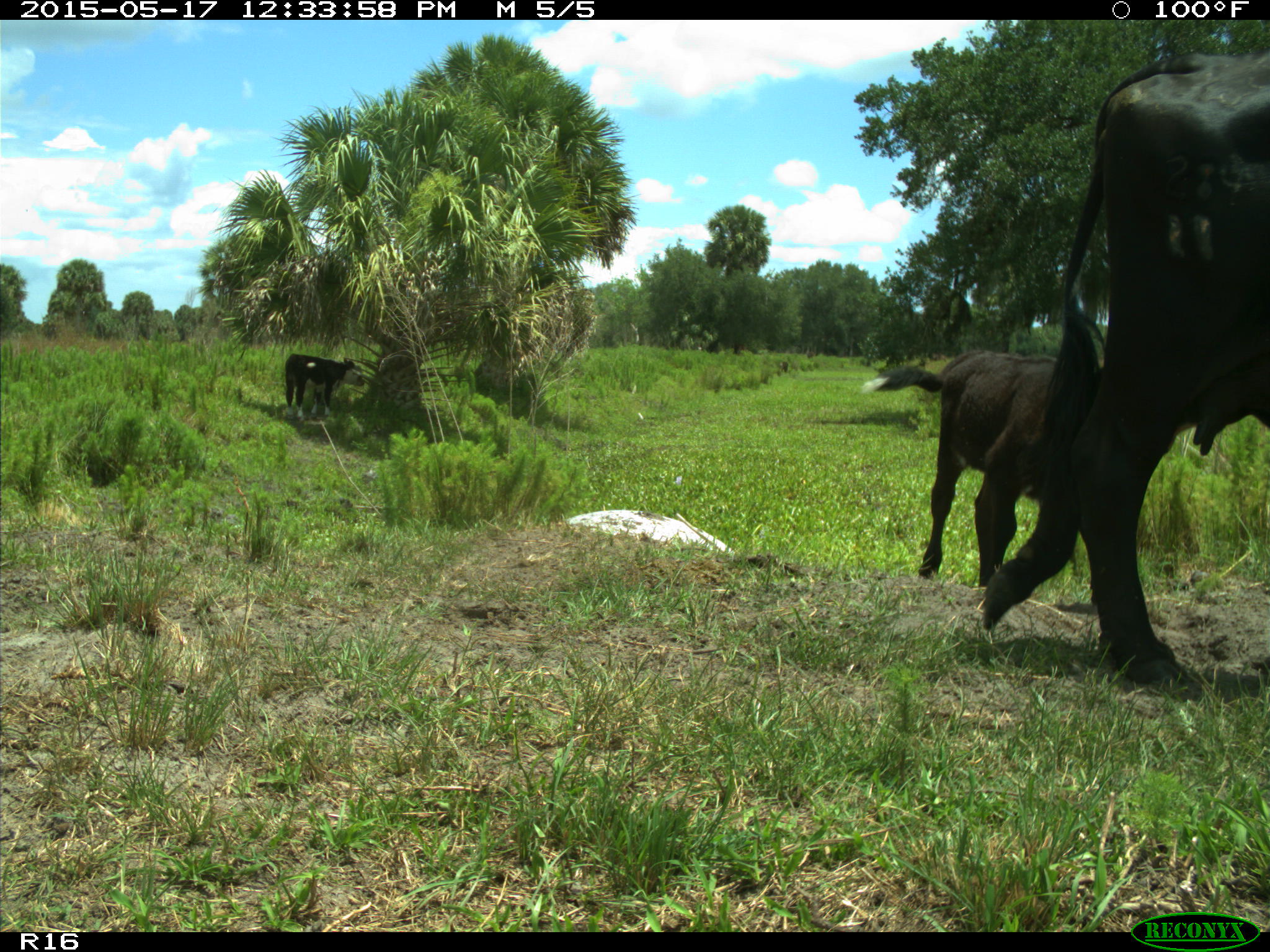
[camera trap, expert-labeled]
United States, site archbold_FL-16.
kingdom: Animalia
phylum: Chordata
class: Mammalia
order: Artiodactyla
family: Bovidae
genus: Bos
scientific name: Bos taurus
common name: domestic cow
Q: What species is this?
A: Bos taurus (domestic cow).